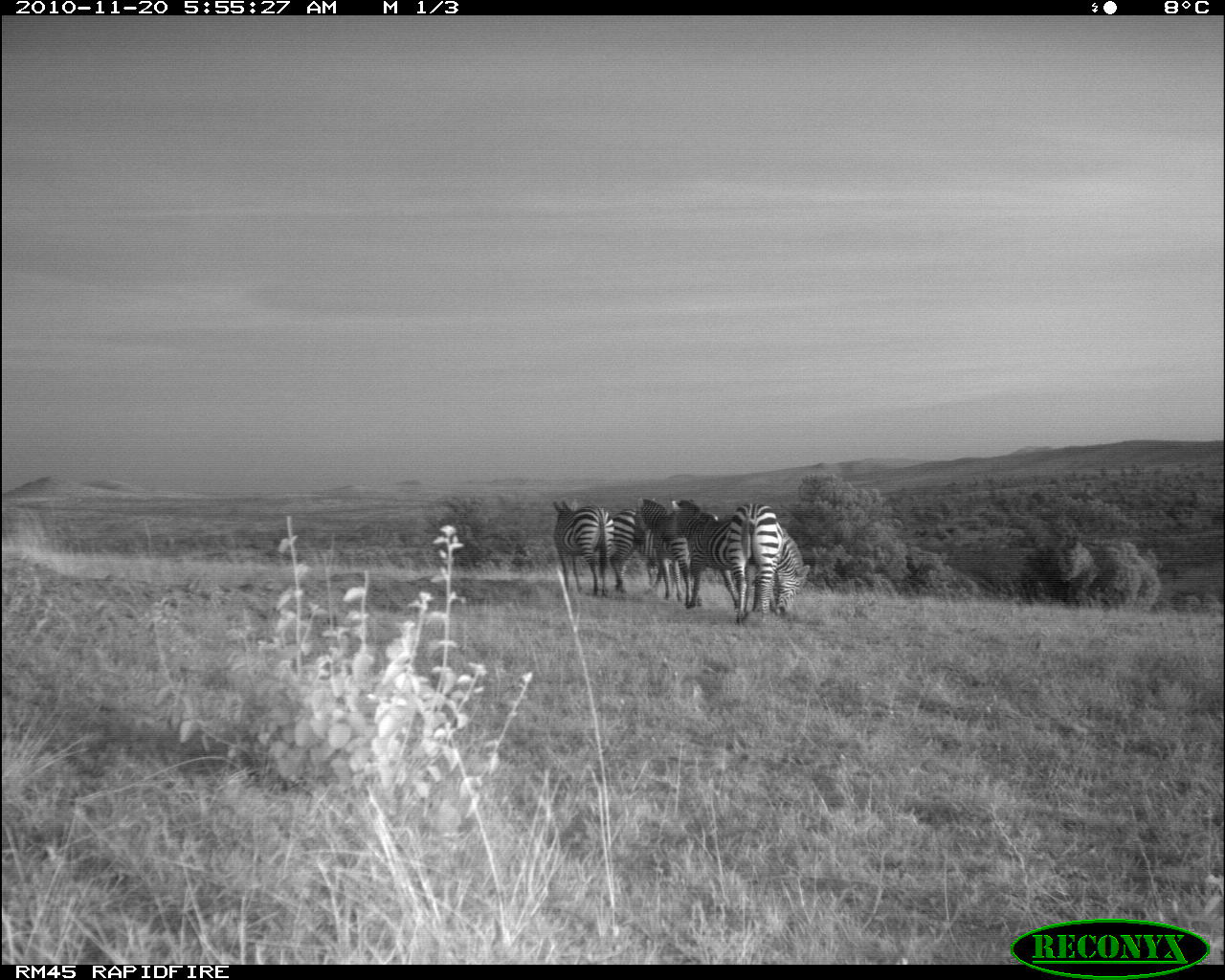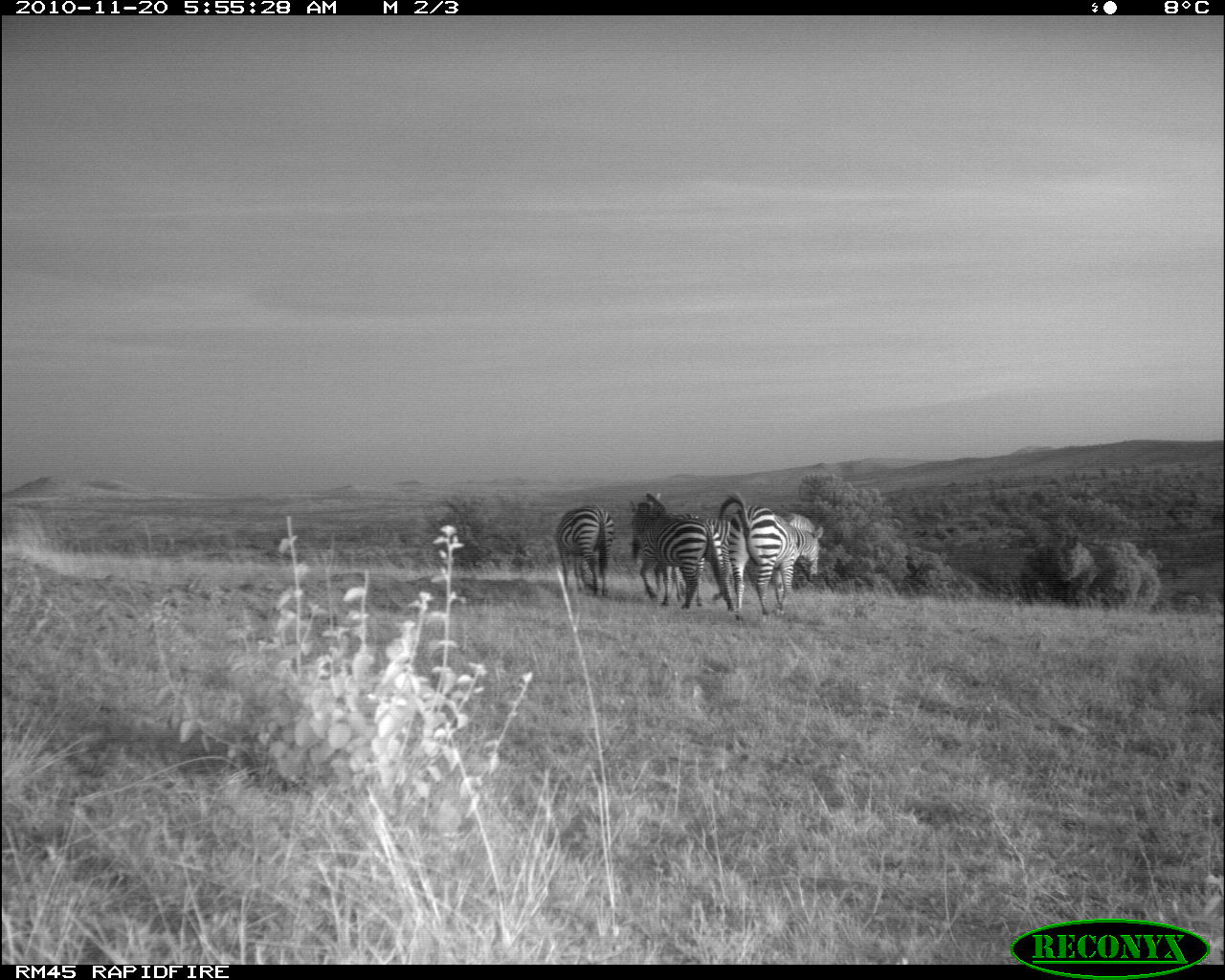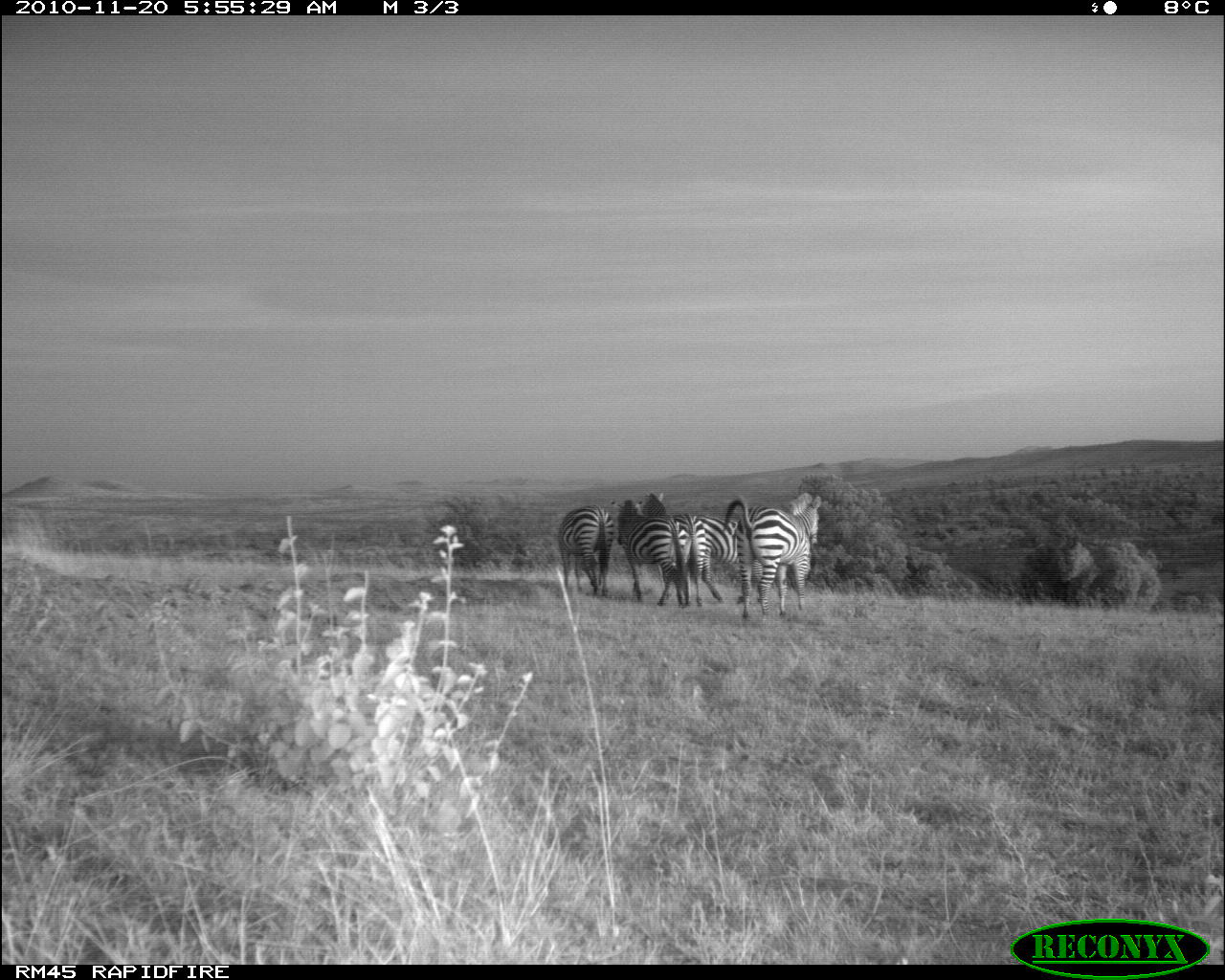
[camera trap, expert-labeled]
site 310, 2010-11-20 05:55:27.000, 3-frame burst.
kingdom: Animalia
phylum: Chordata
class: Mammalia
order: Perissodactyla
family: Equidae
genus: Equus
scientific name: Equus quagga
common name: plains zebra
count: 5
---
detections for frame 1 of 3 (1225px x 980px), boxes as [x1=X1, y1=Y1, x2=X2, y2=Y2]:
equus quagga: [x1=724, y1=501, x2=811, y2=623]; [x1=660, y1=498, x2=741, y2=610]; [x1=633, y1=497, x2=703, y2=607]; [x1=552, y1=500, x2=614, y2=596]; [x1=610, y1=507, x2=674, y2=593]